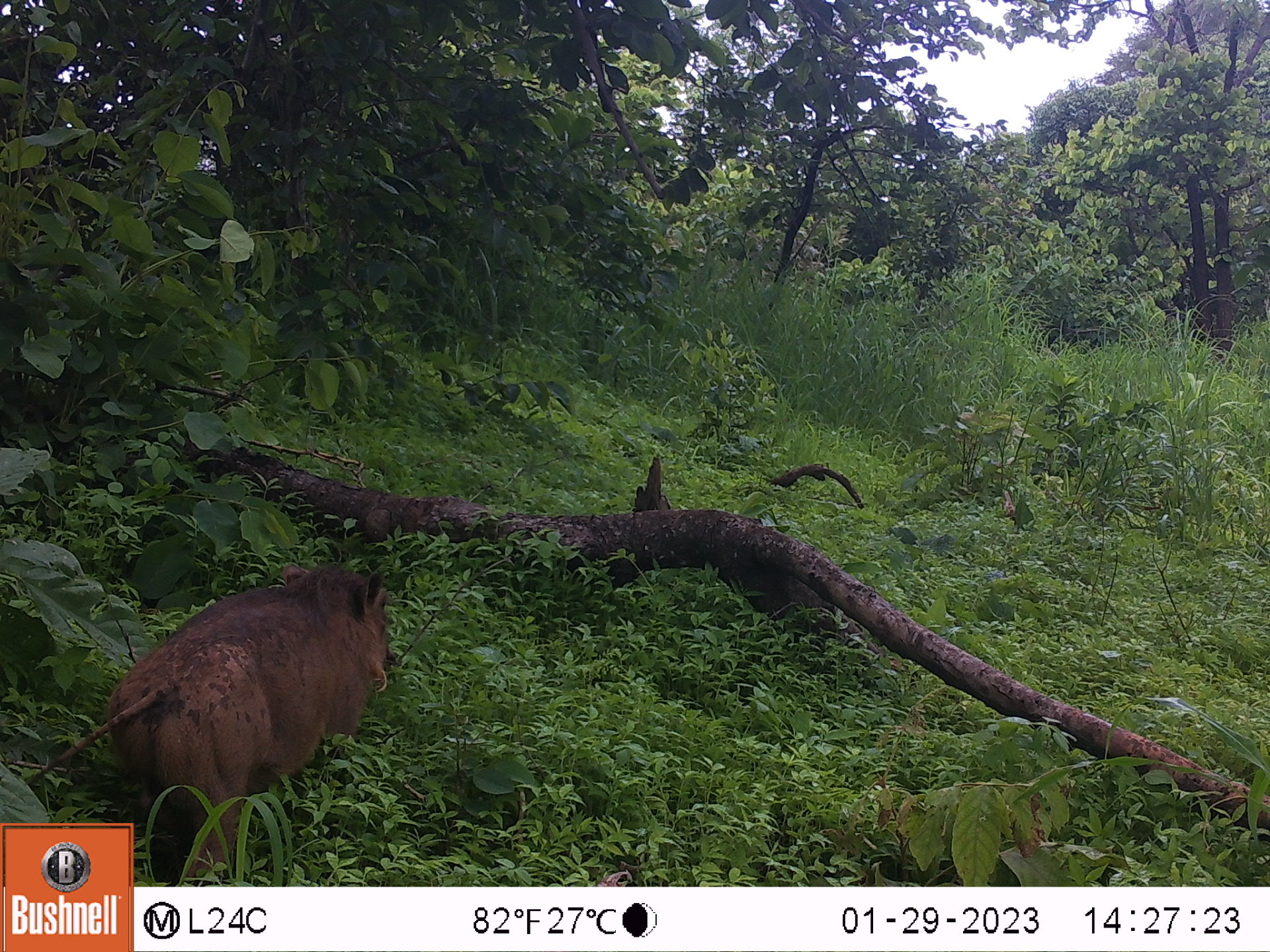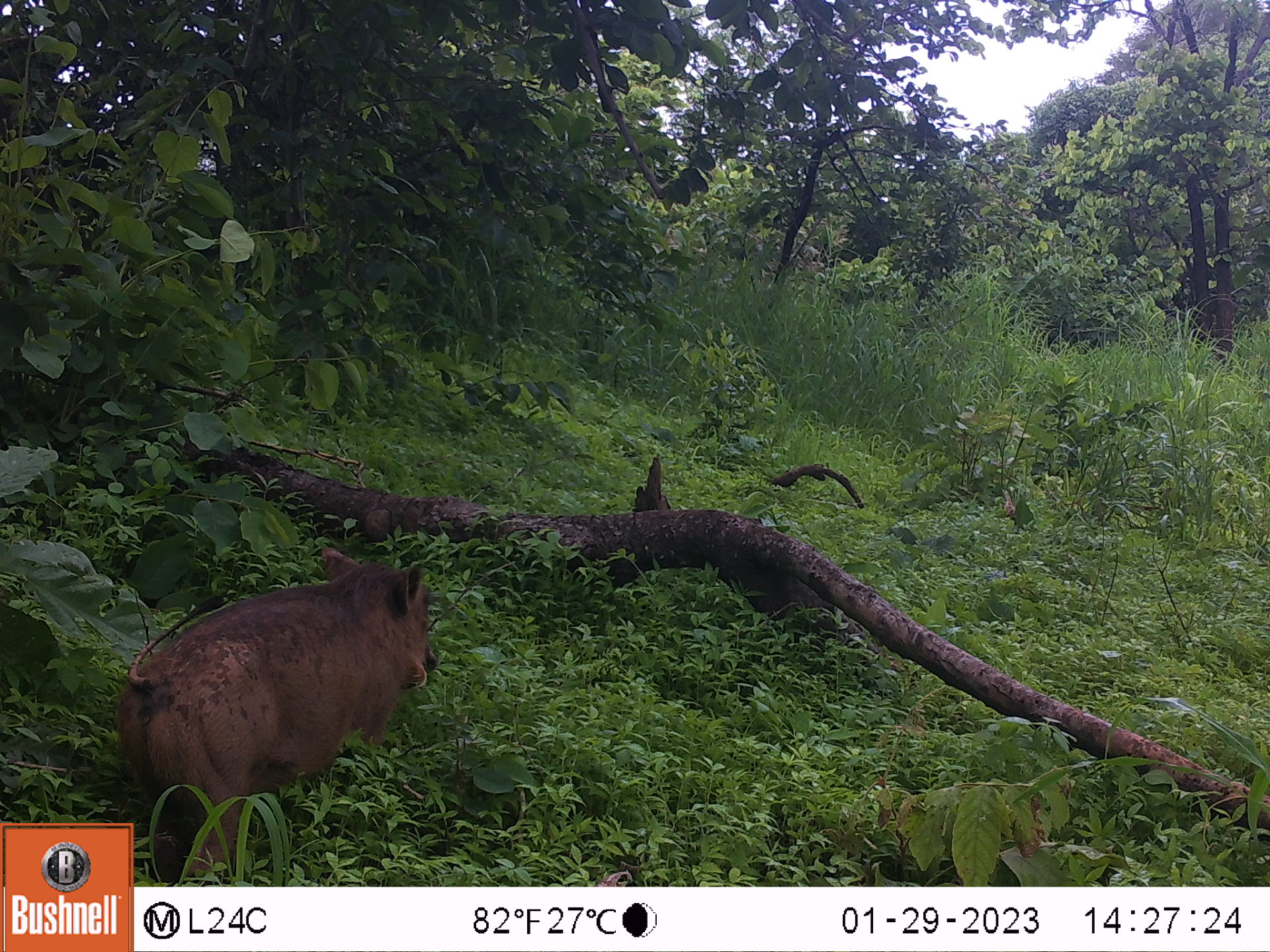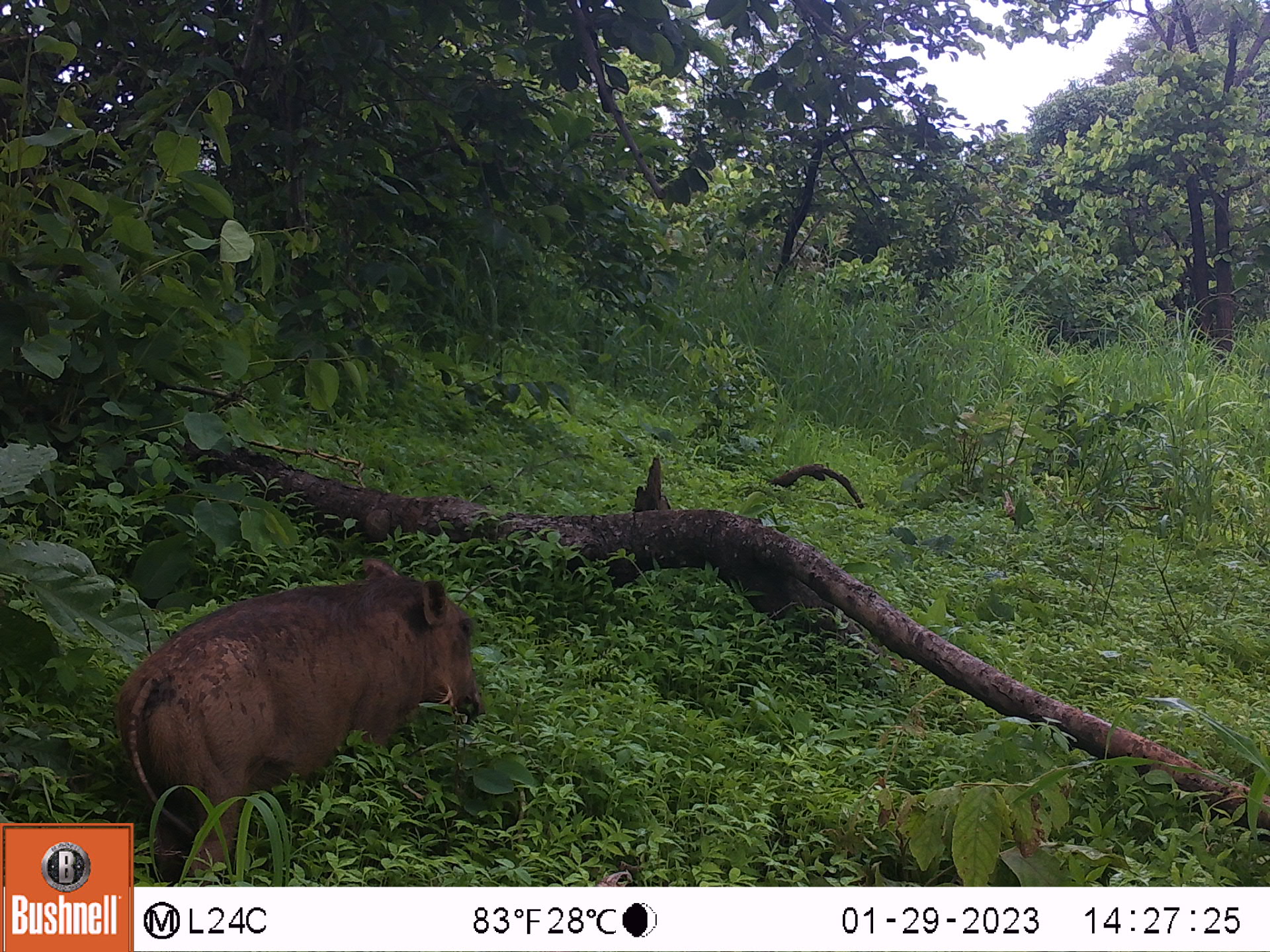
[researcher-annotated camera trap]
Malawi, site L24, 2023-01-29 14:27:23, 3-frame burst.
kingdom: Animalia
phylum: Chordata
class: Mammalia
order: Artiodactyla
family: Suidae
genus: Phacochoerus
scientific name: Phacochoerus africanus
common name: common warthog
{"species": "common warthog (Phacochoerus africanus)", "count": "1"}